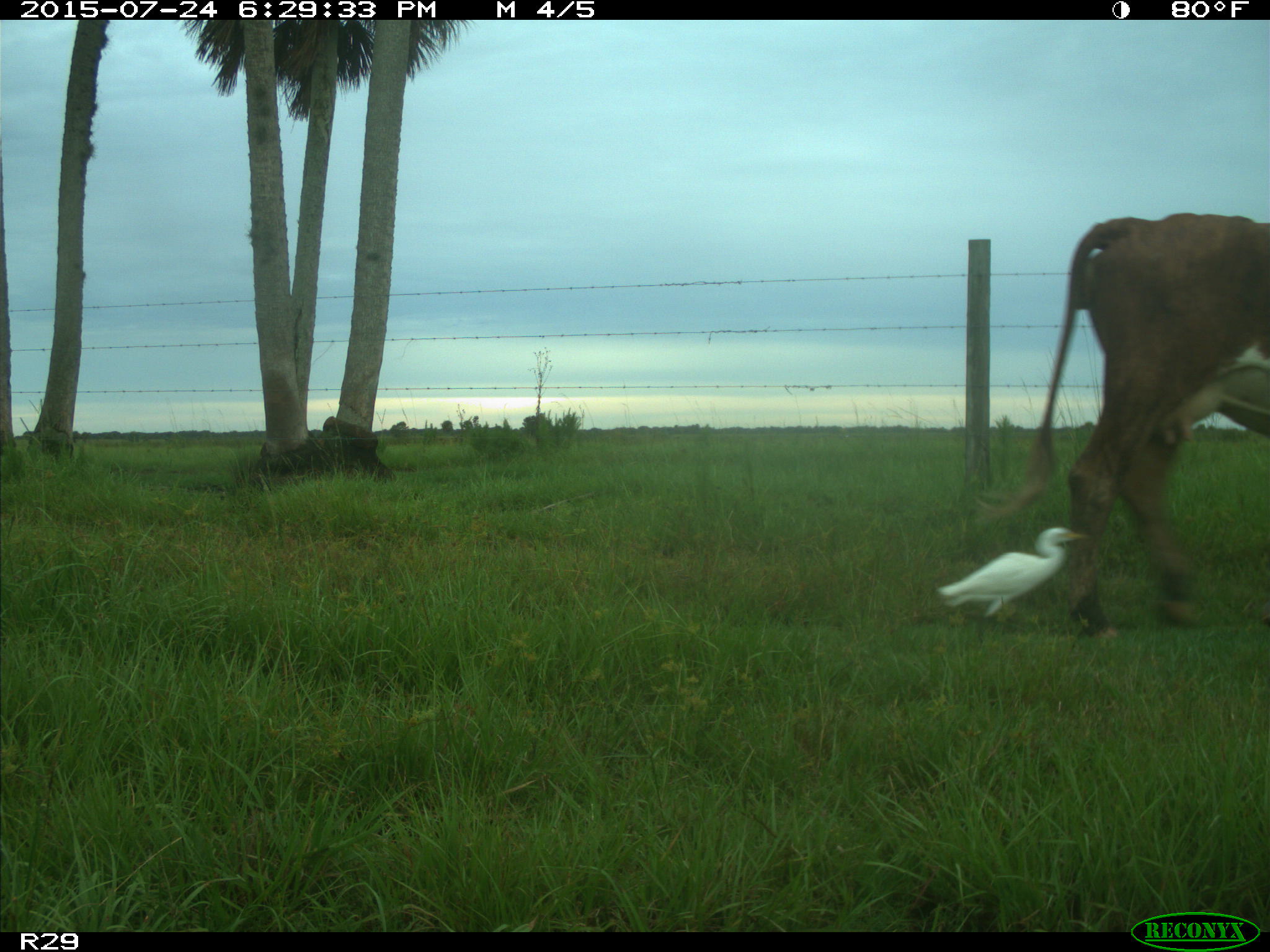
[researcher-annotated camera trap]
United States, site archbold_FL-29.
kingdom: Animalia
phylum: Chordata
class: Mammalia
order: Artiodactyla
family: Bovidae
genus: Bos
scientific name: Bos taurus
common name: domestic cow